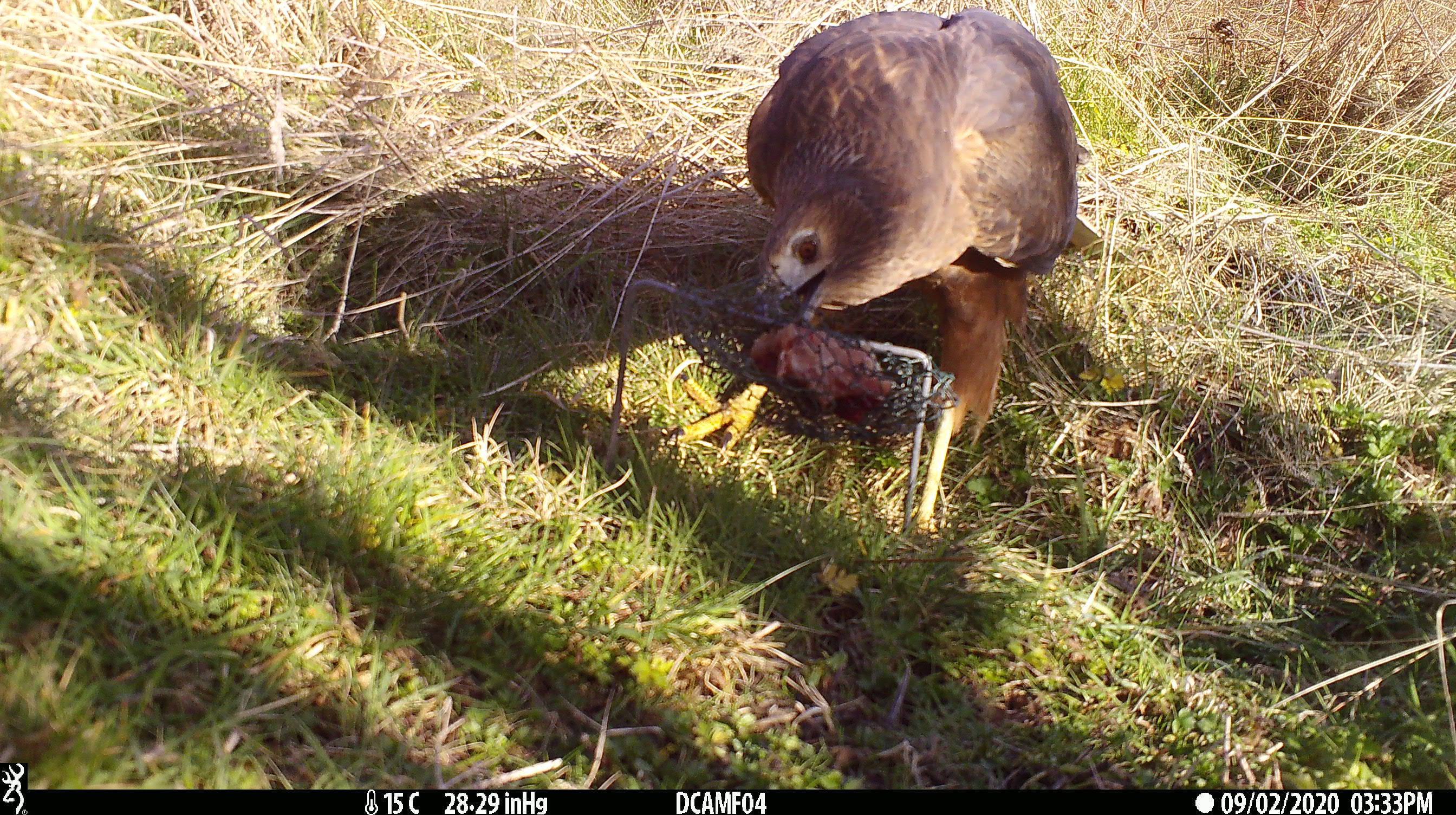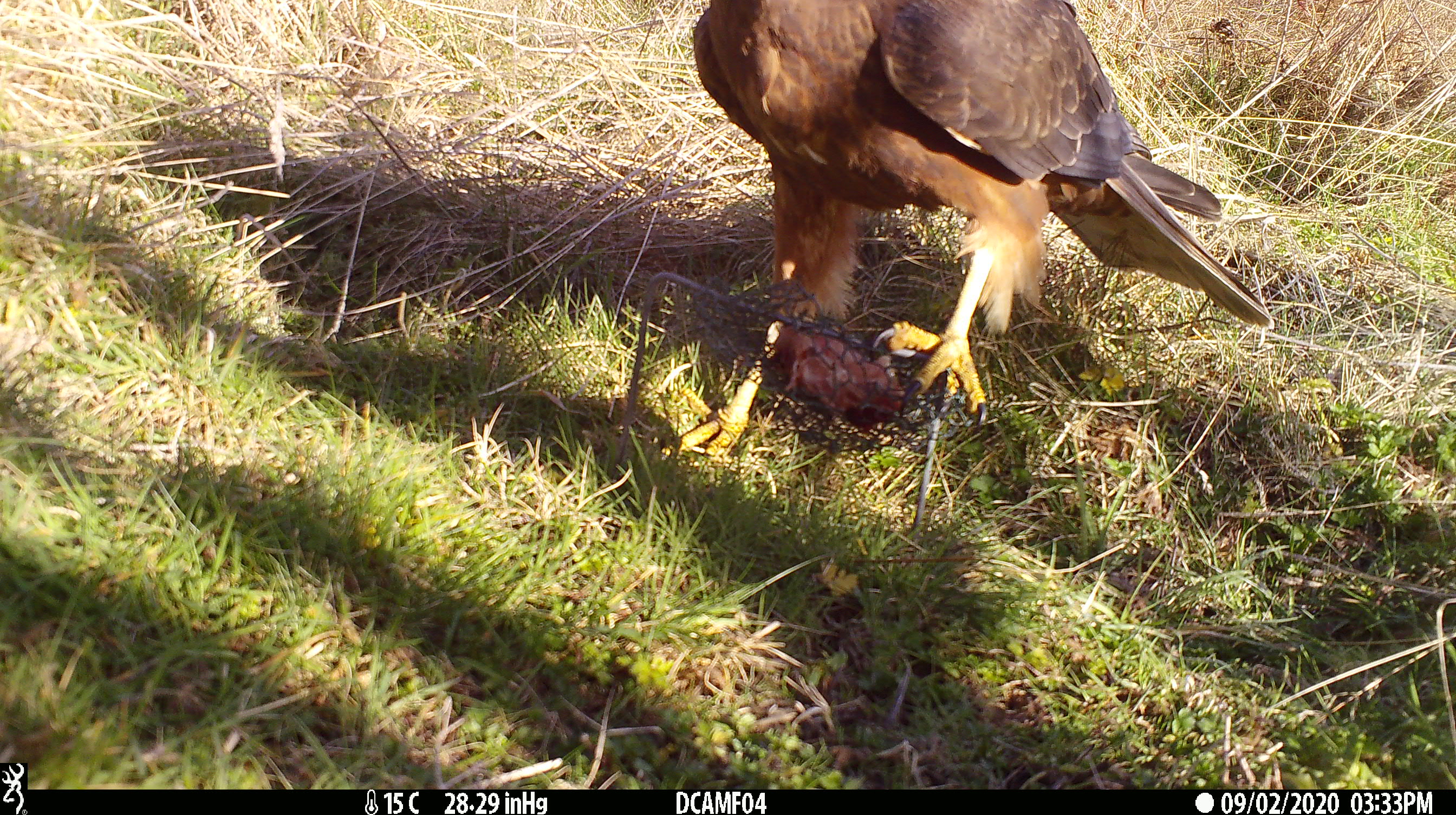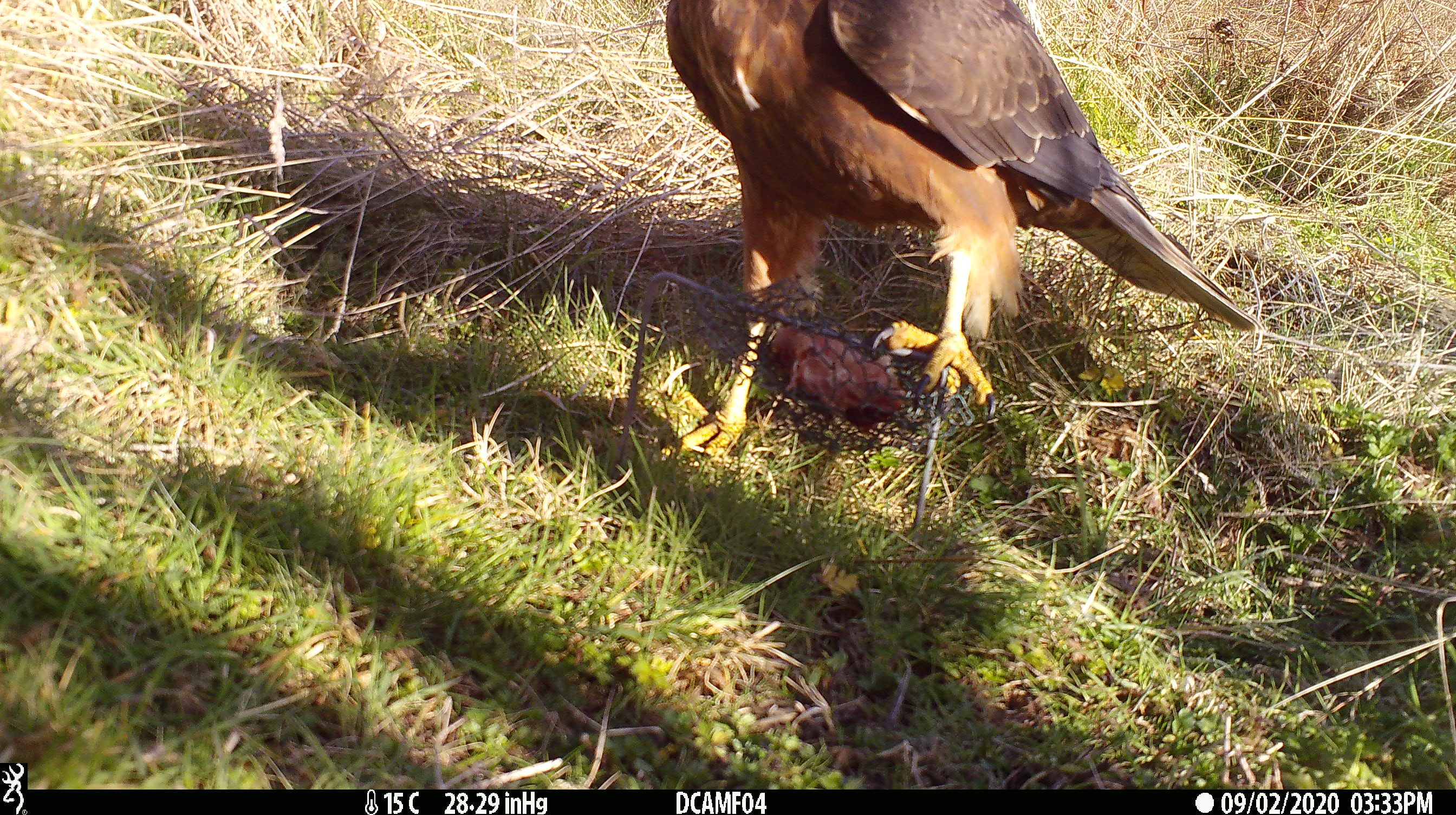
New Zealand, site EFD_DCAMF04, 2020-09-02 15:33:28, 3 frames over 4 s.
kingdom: Animalia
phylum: Chordata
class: Aves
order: Accipitriformes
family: Accipitridae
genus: Circus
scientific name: Circus approximans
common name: swamp harrier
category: harrier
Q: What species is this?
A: Harrier (swamp harrier) (Circus approximans).